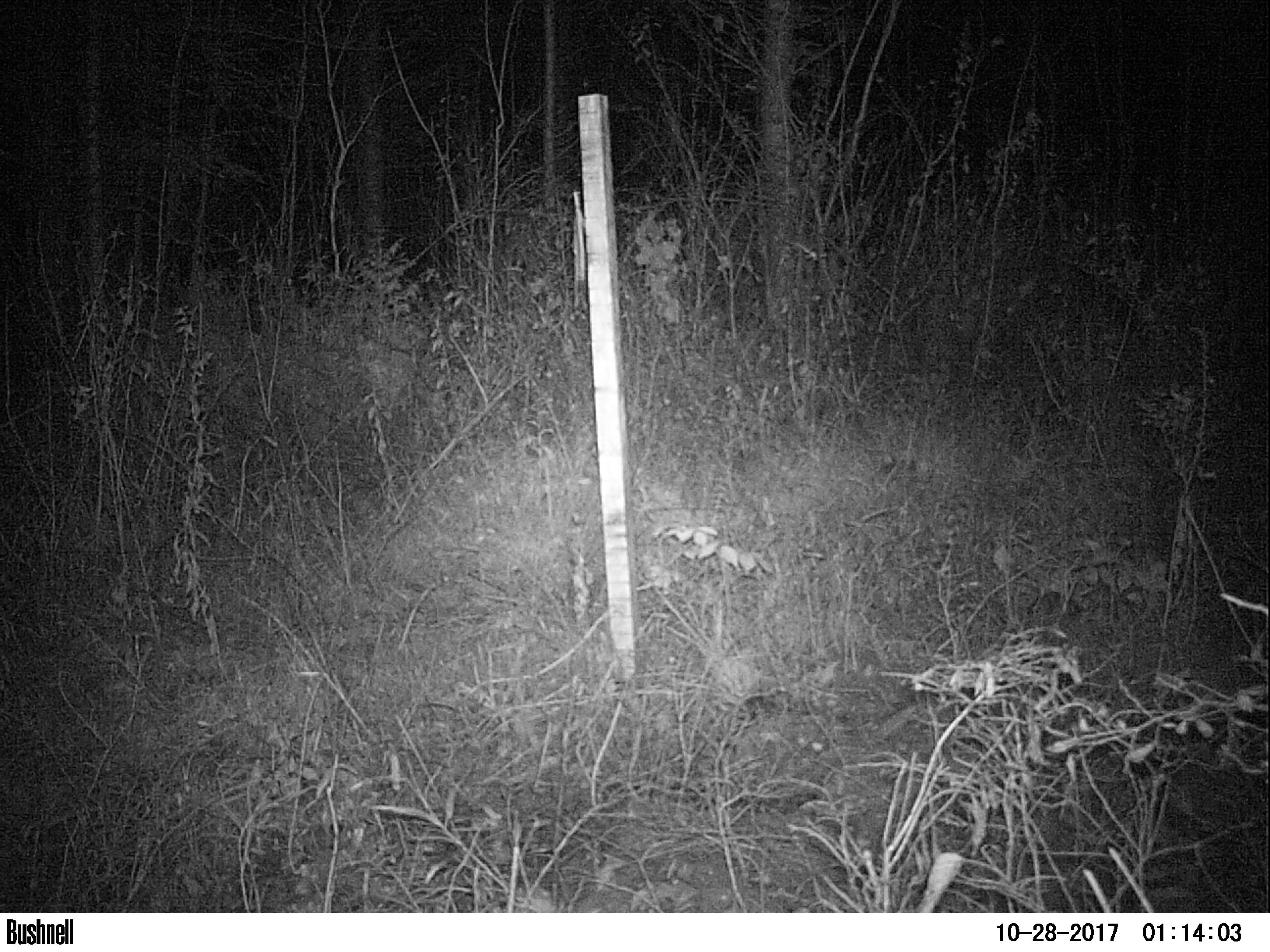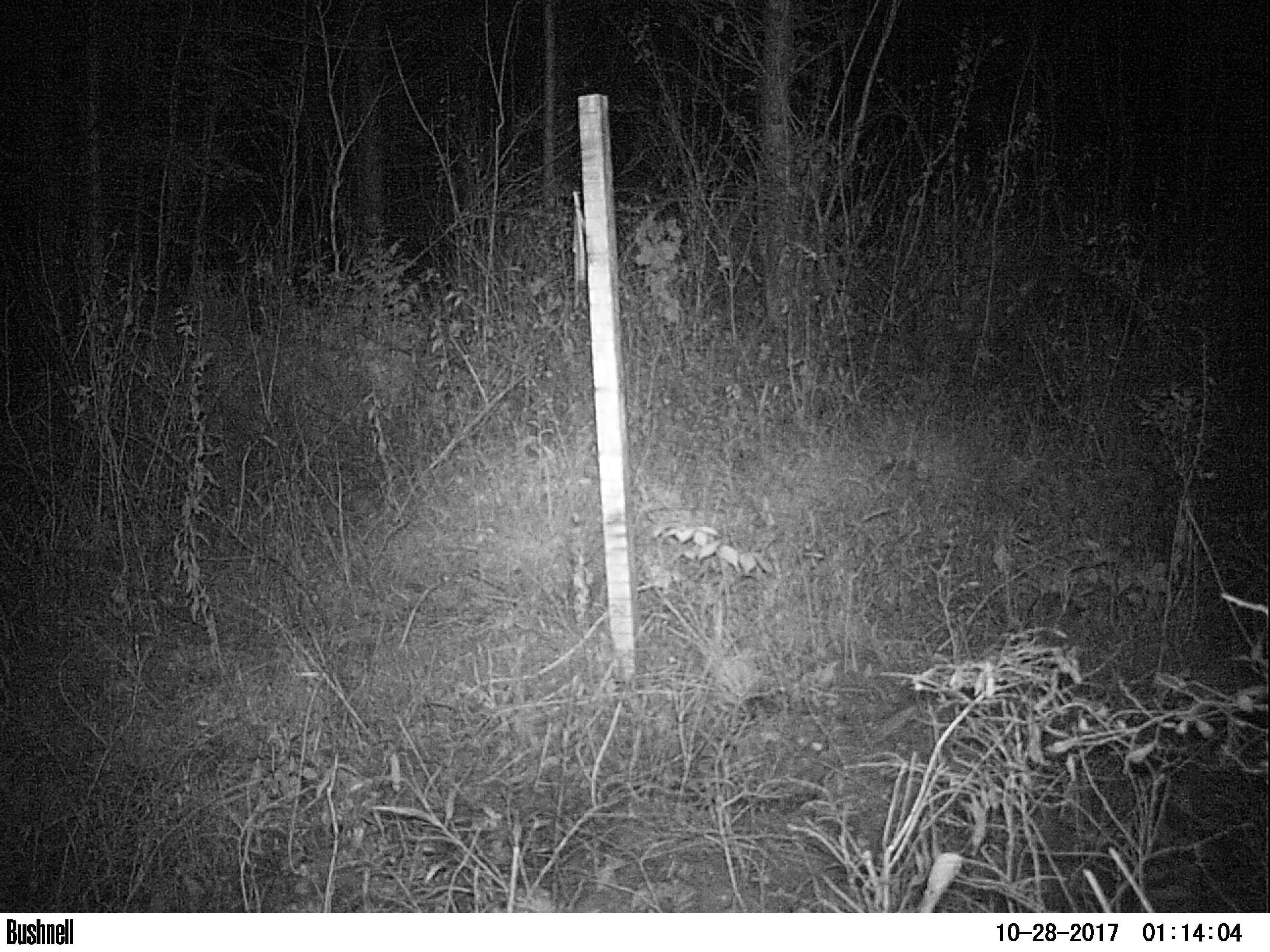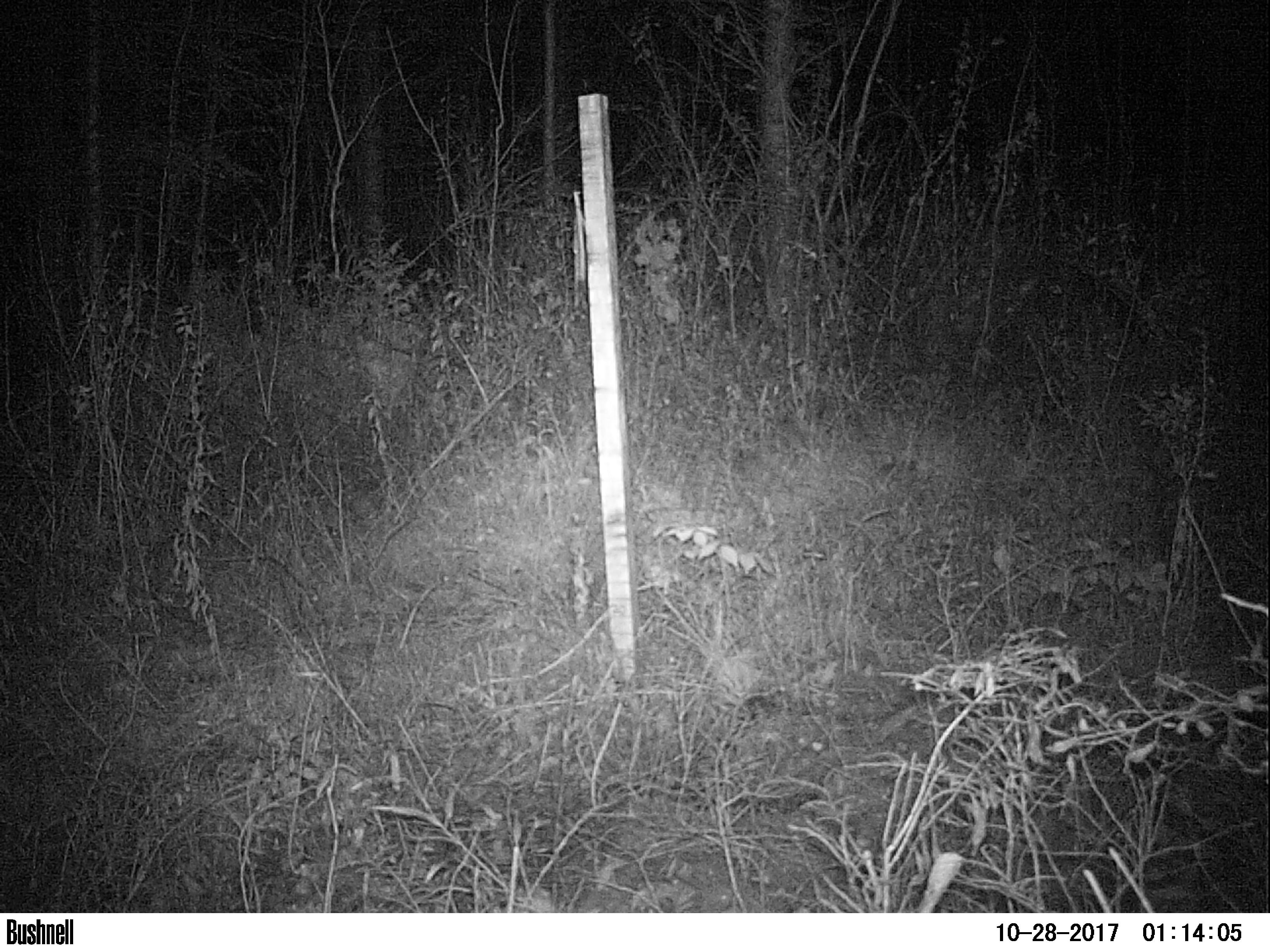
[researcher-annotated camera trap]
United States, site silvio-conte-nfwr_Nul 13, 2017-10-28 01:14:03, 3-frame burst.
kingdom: Animalia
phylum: Chordata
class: Mammalia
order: Lagomorpha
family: Leporidae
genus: Lepus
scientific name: Lepus americanus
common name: snowshoe hare